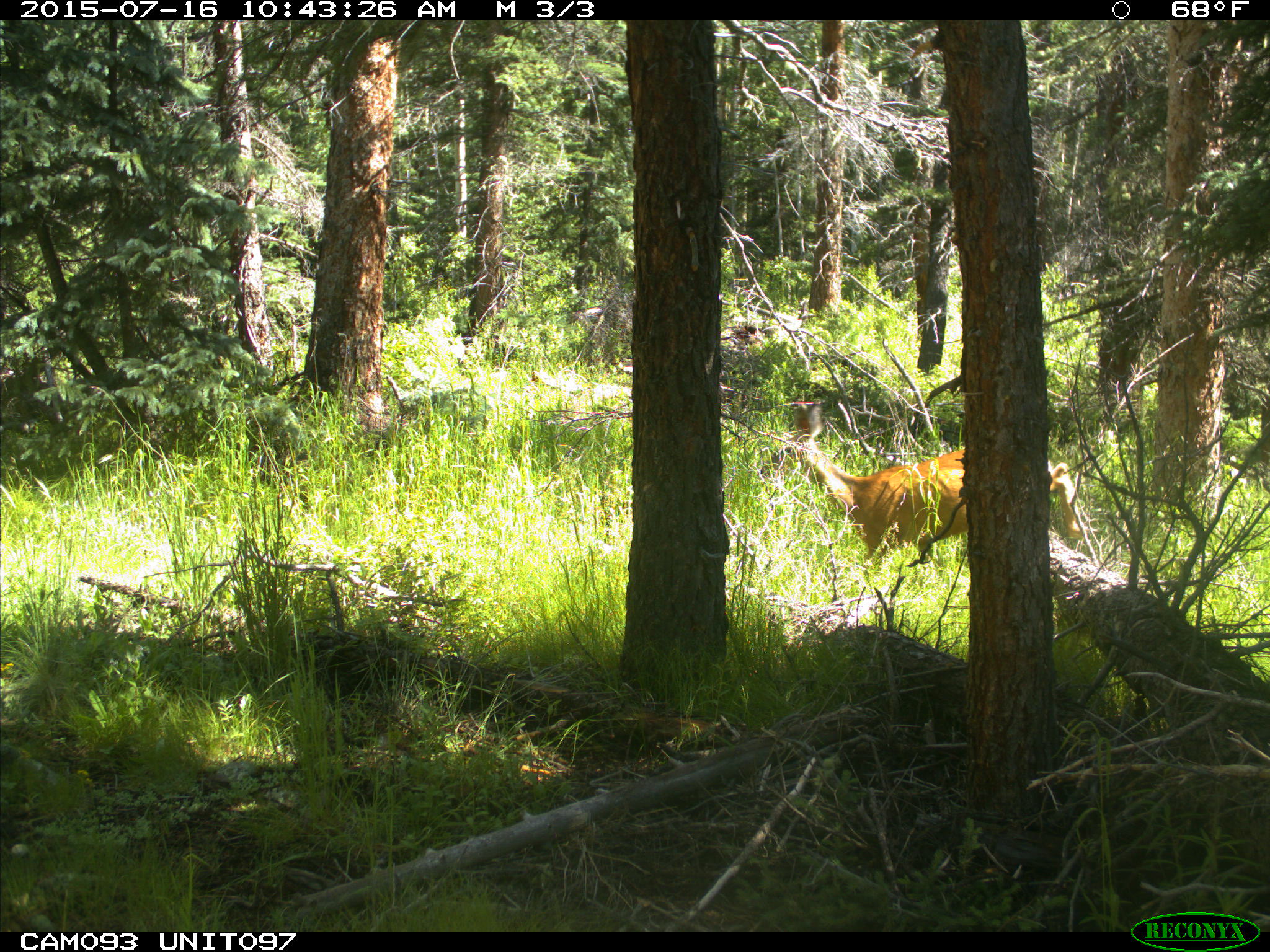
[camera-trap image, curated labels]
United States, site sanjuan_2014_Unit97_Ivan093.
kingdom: Animalia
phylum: Chordata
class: Mammalia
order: Artiodactyla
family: Cervidae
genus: Odocoileus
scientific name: Odocoileus hemionus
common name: mule deer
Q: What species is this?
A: Odocoileus hemionus (mule deer).